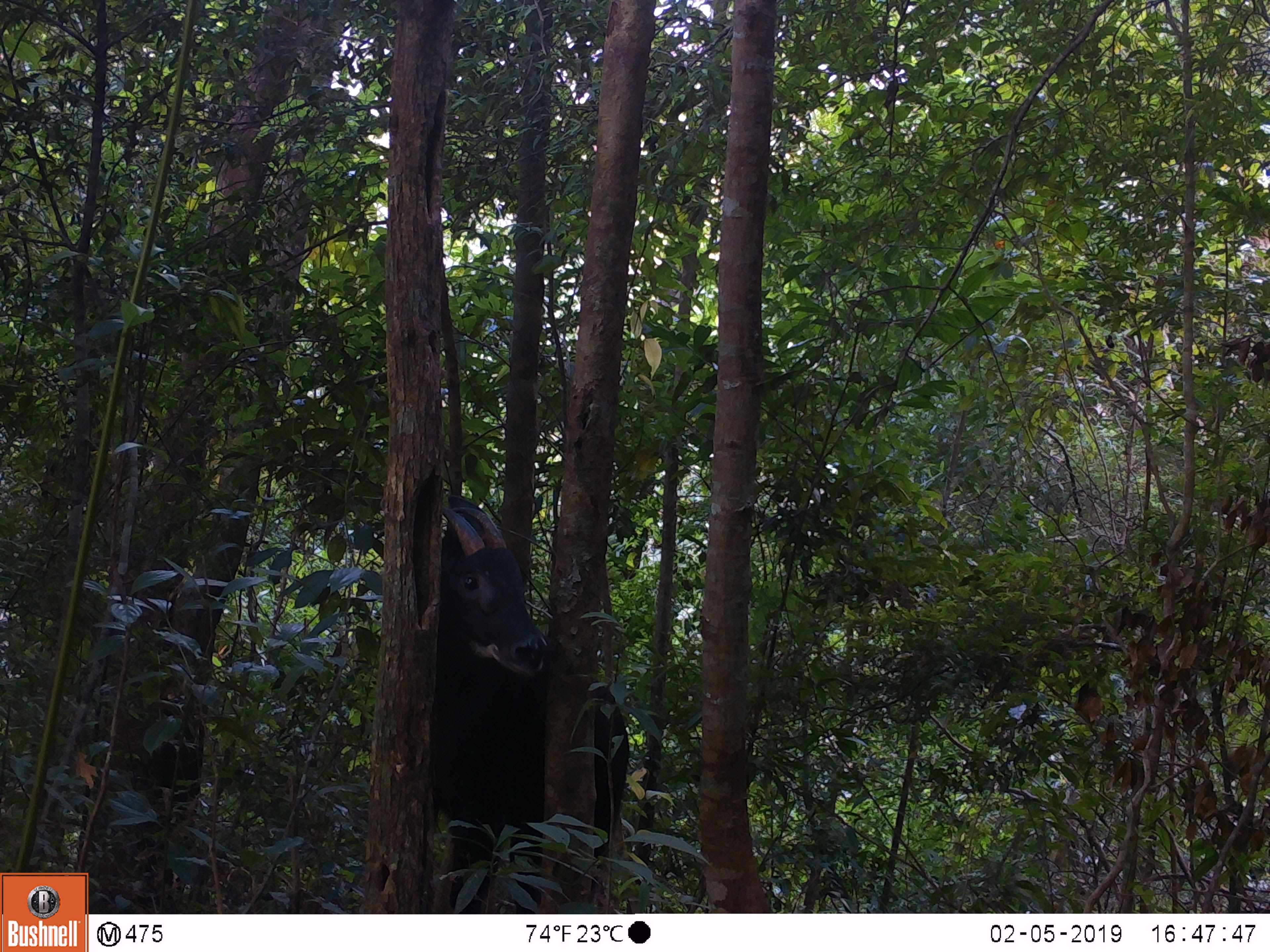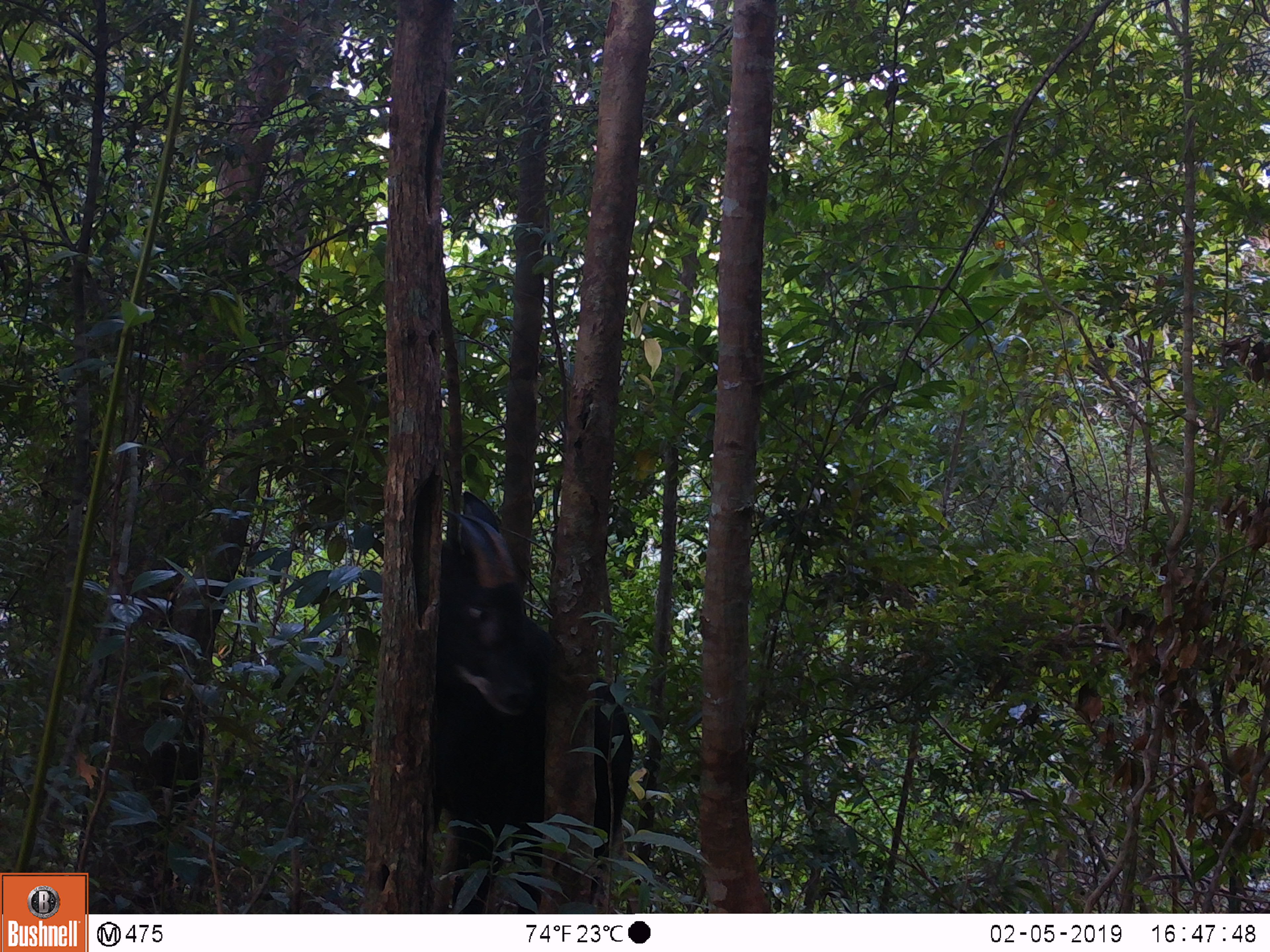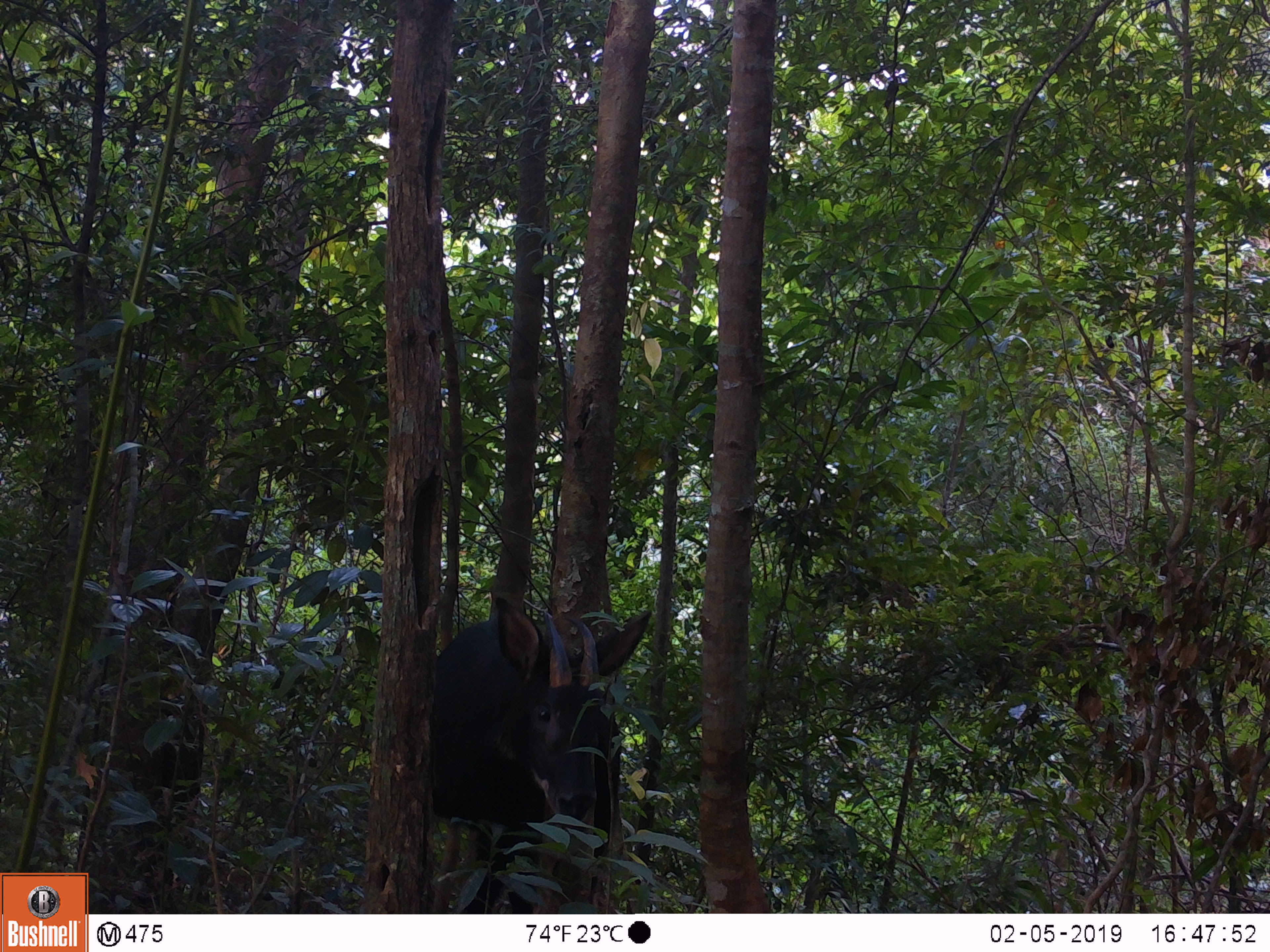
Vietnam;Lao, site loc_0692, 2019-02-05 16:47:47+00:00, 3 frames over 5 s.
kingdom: Animalia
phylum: Chordata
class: Mammalia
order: Artiodactyla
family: Bovidae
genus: Capricornis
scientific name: Capricornis sumatraensis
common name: chinese serow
Chinese serow (Capricornis sumatraensis). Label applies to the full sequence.